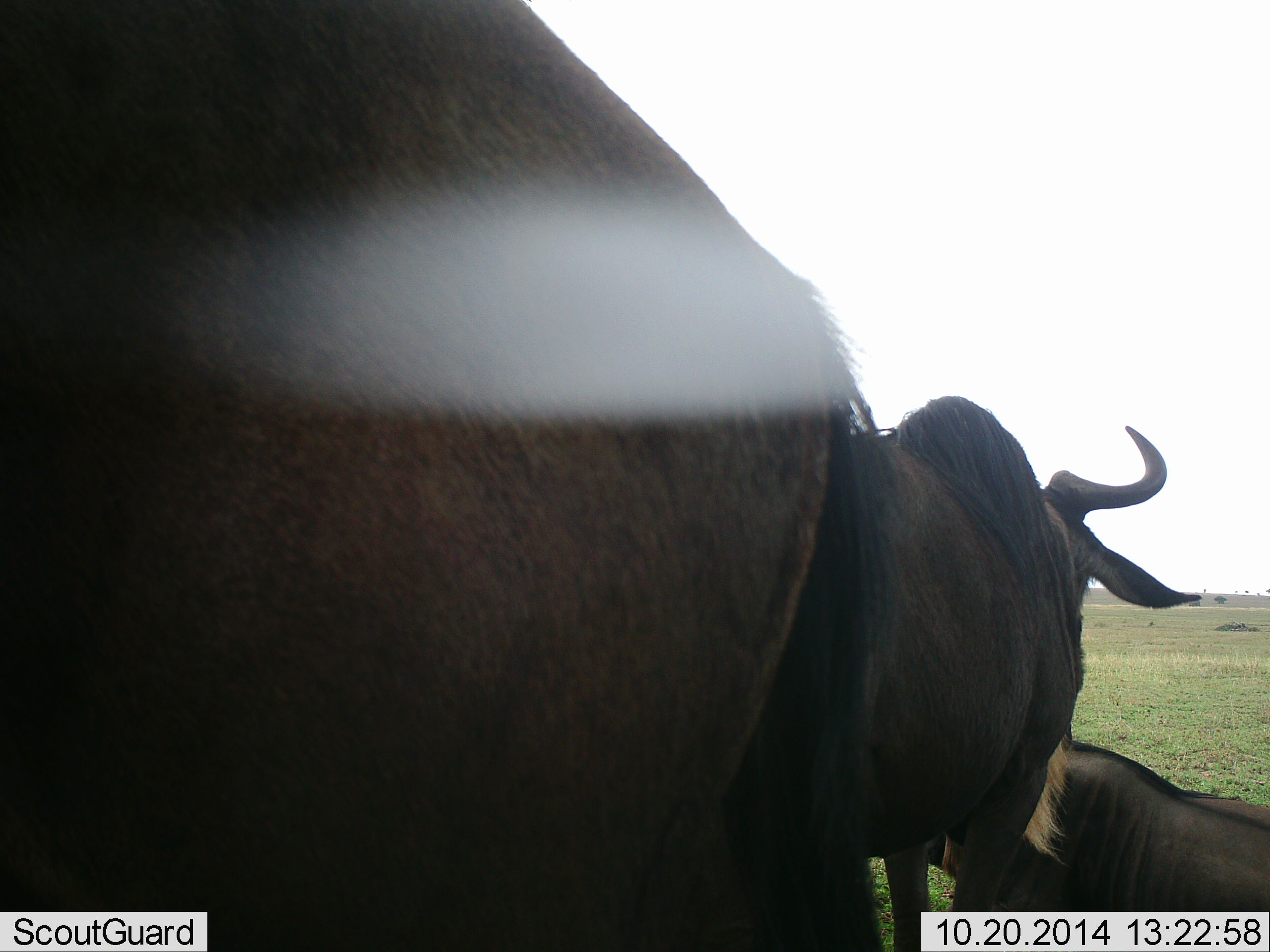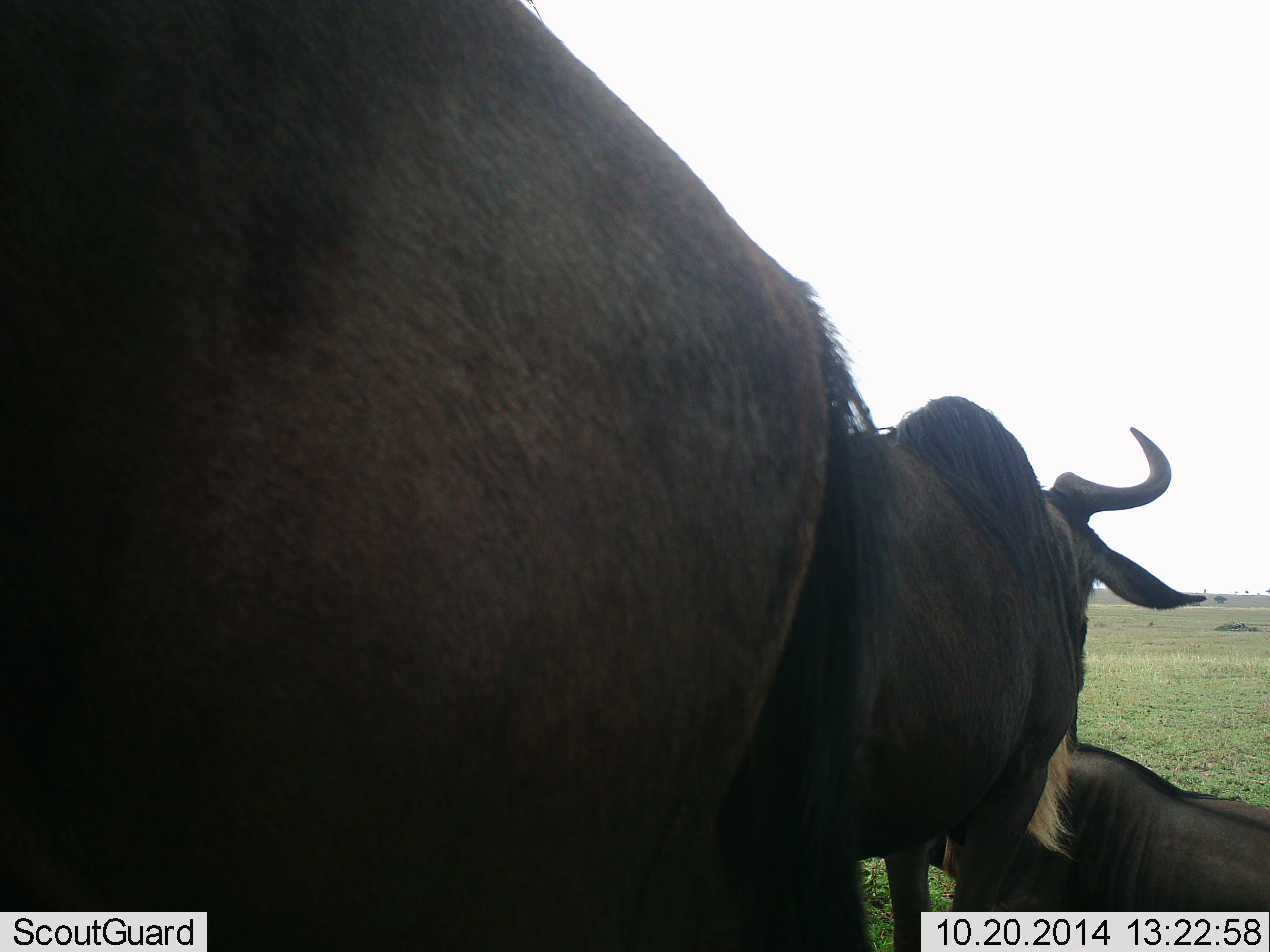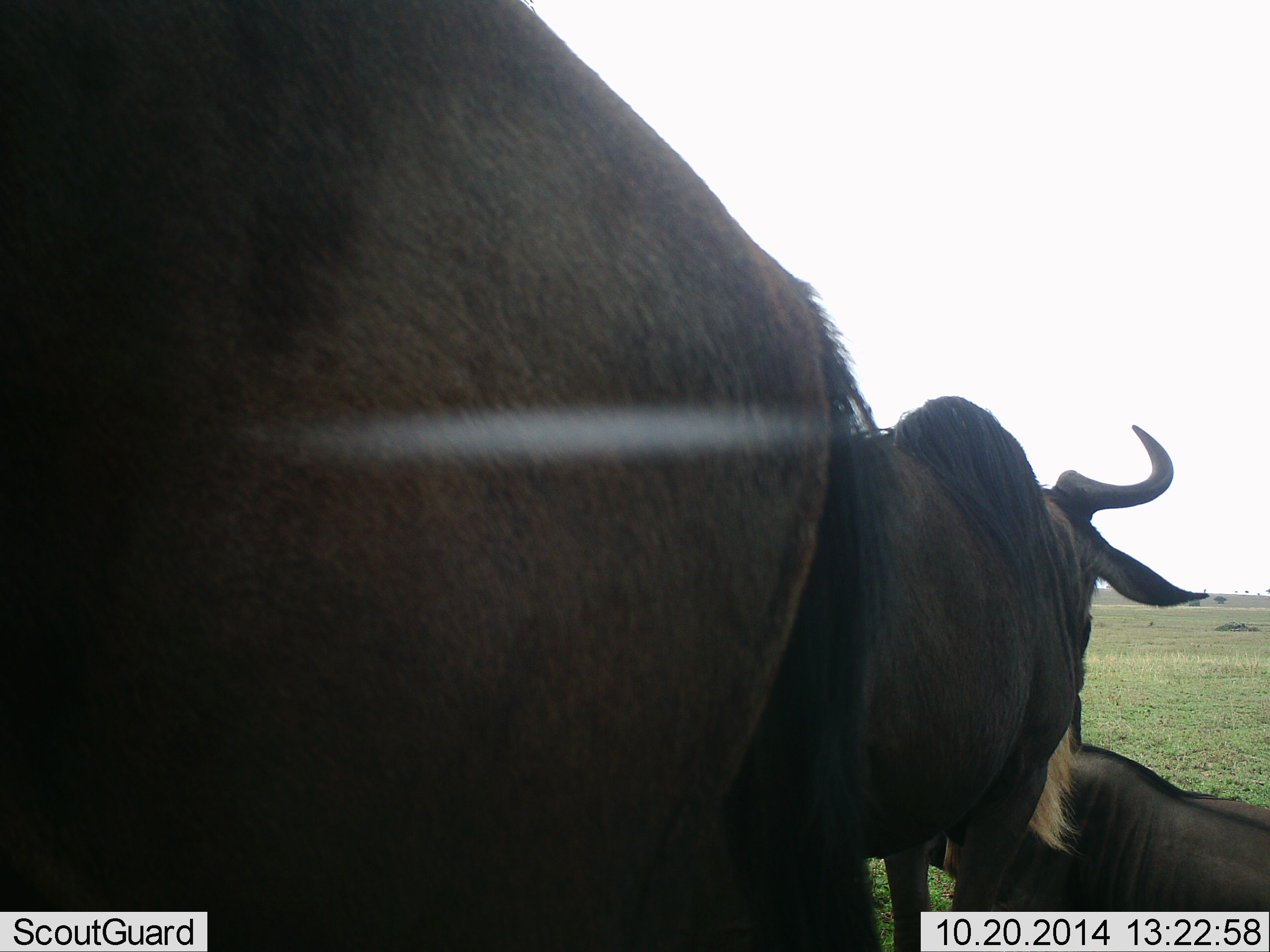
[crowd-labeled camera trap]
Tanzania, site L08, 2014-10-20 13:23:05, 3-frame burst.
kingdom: Animalia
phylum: Chordata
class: Mammalia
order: Artiodactyla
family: Bovidae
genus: Connochaetes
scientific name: Connochaetes taurinus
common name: blue wildebeest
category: wildebeest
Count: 3.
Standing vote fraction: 90%.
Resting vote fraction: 80%.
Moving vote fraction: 10%.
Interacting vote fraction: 0%.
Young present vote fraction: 0%.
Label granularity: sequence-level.